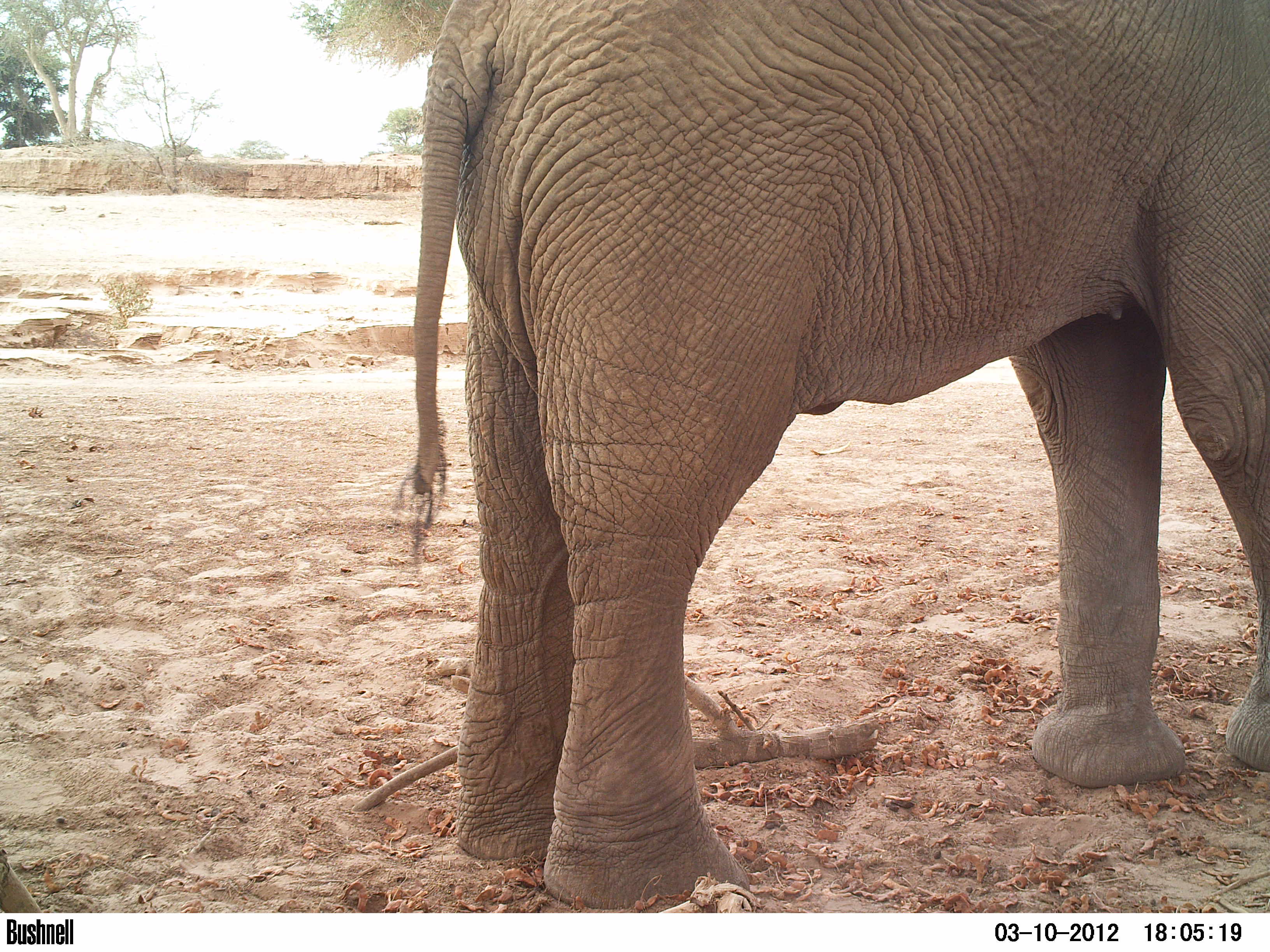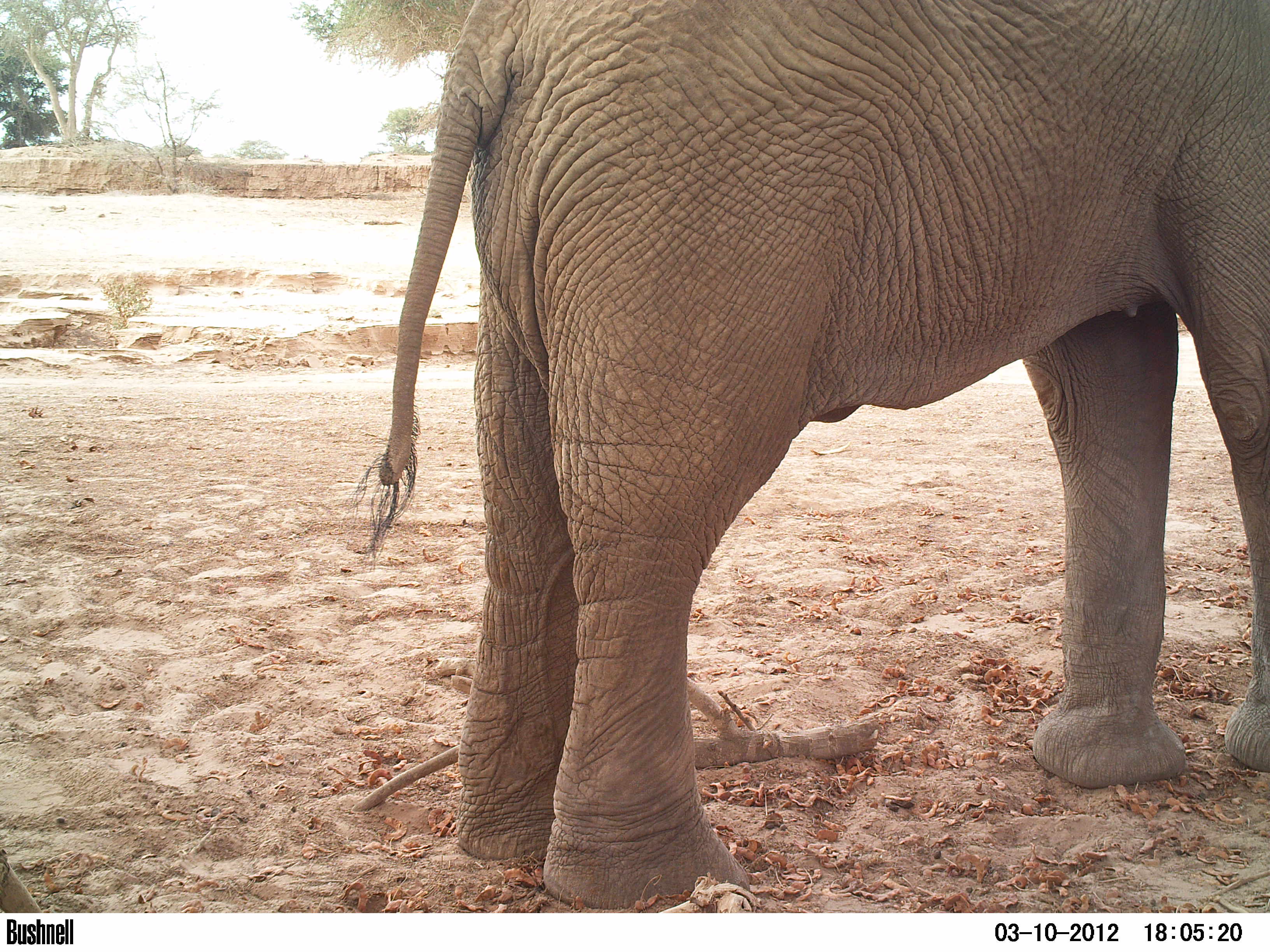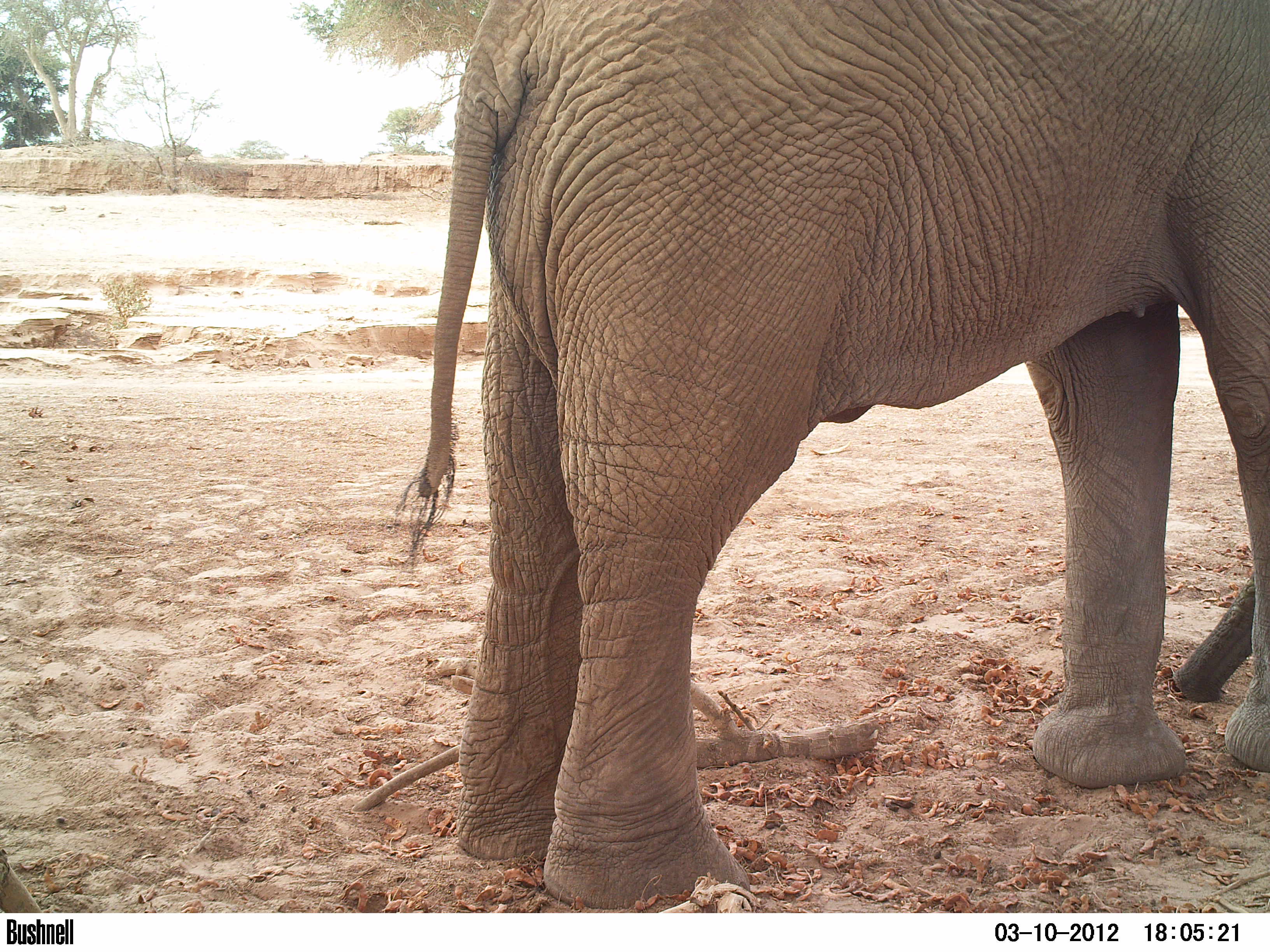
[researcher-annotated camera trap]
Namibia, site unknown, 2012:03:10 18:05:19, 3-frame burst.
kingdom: Animalia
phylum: Chordata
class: Mammalia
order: Proboscidea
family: Elephantidae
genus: Loxodonta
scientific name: Loxodonta africana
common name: african elephant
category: loxodanta africana